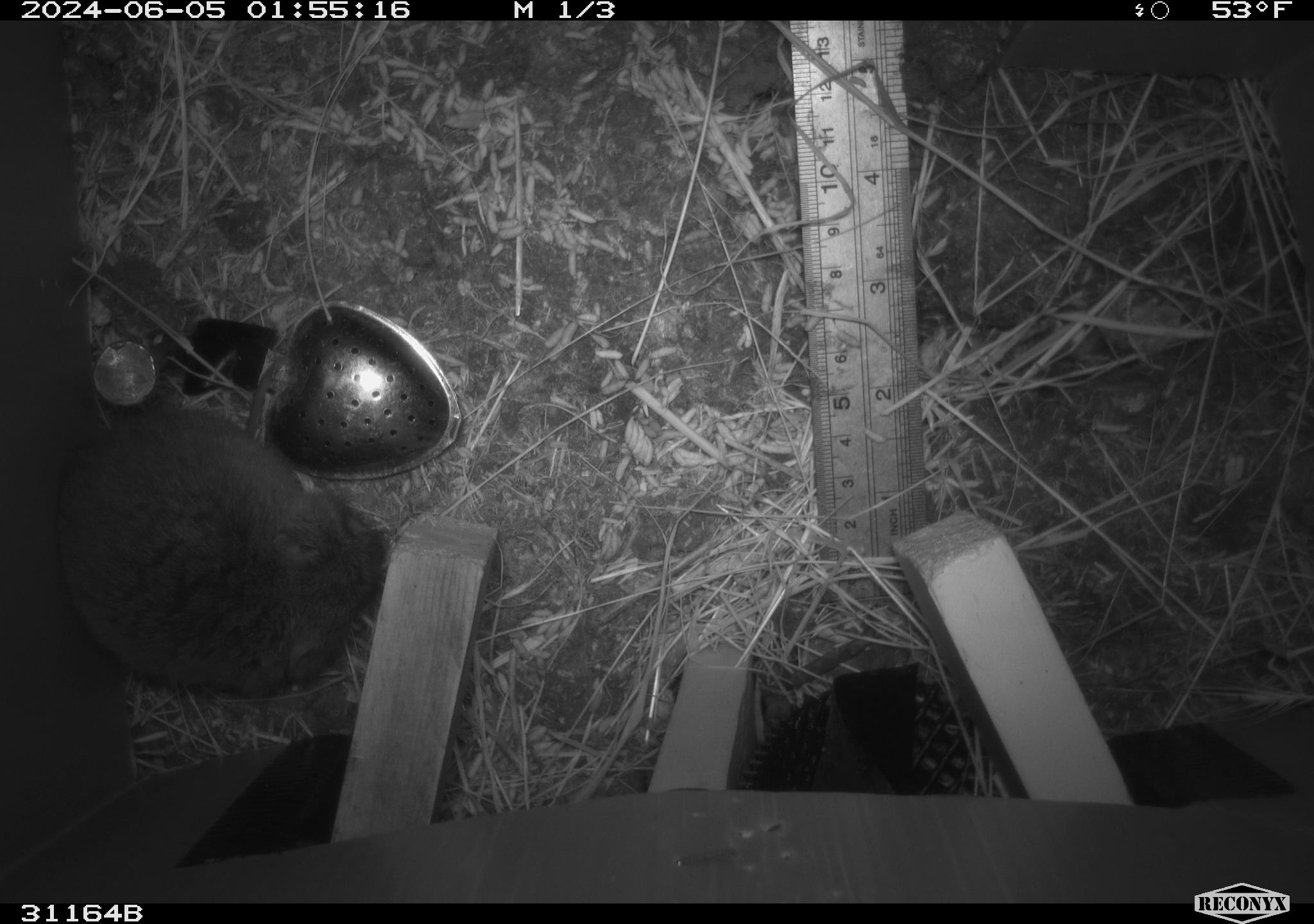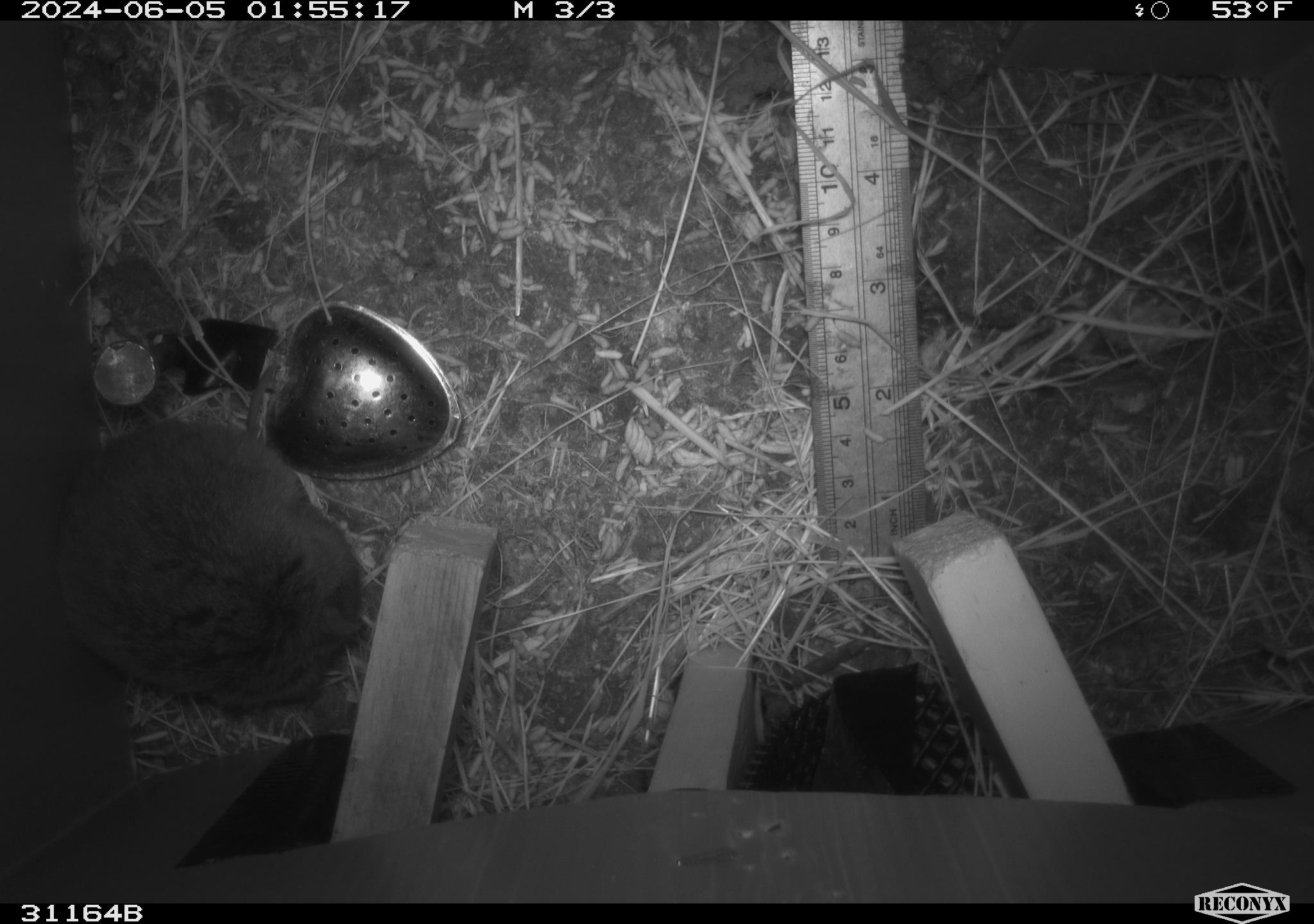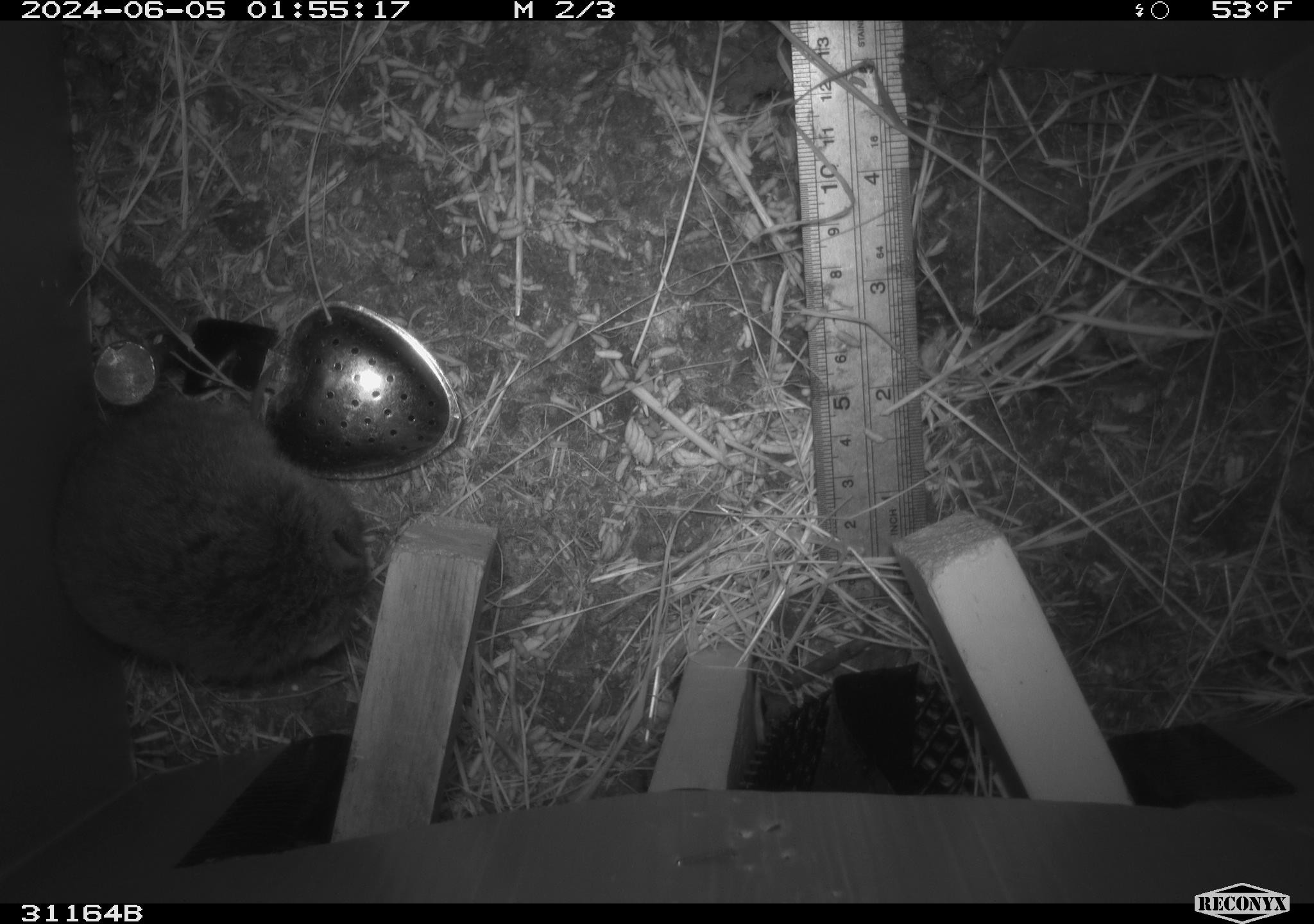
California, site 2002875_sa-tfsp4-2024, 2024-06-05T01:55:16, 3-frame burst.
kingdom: Animalia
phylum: Chordata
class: Mammalia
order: Rodentia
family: Cricetidae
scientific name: Arvicolinae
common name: voles, lemmings, and muskrats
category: arvicolinae subfamily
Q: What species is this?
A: Arvicolinae subfamily (voles, lemmings, and muskrats) (Arvicolinae).